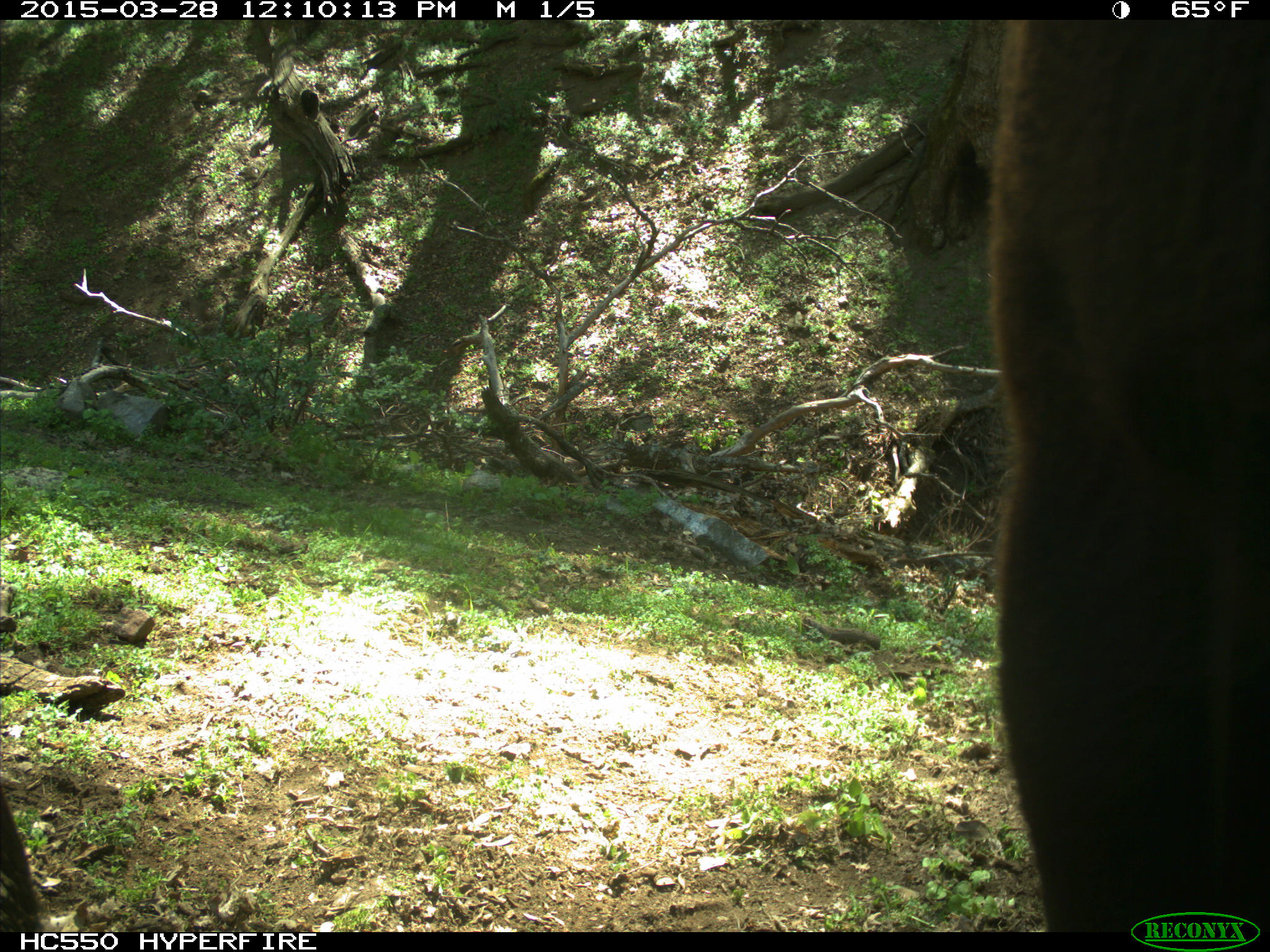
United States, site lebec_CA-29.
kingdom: Animalia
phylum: Chordata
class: Mammalia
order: Artiodactyla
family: Bovidae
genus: Bos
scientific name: Bos taurus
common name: domestic cow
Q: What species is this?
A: Bos taurus (domestic cow).